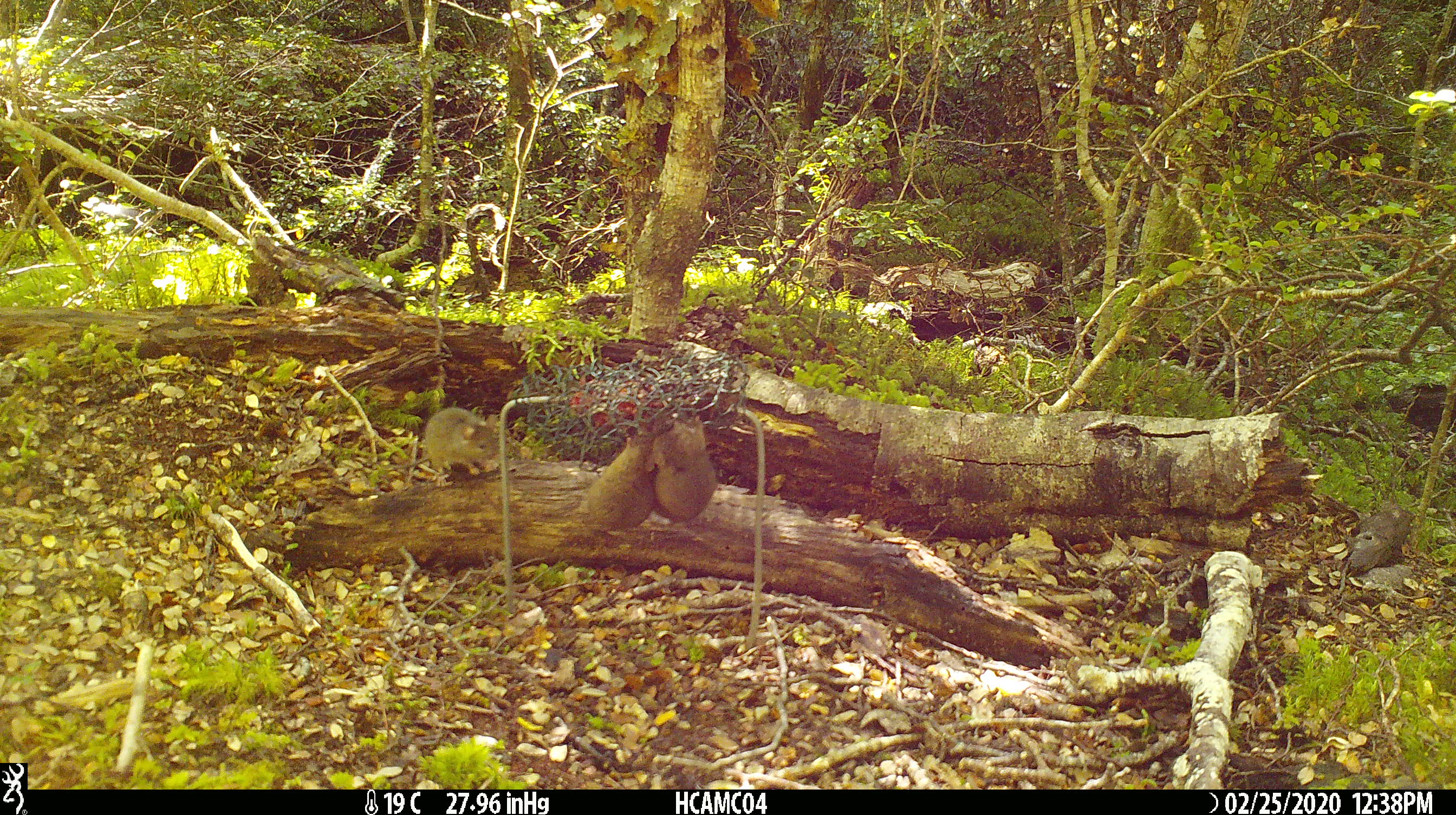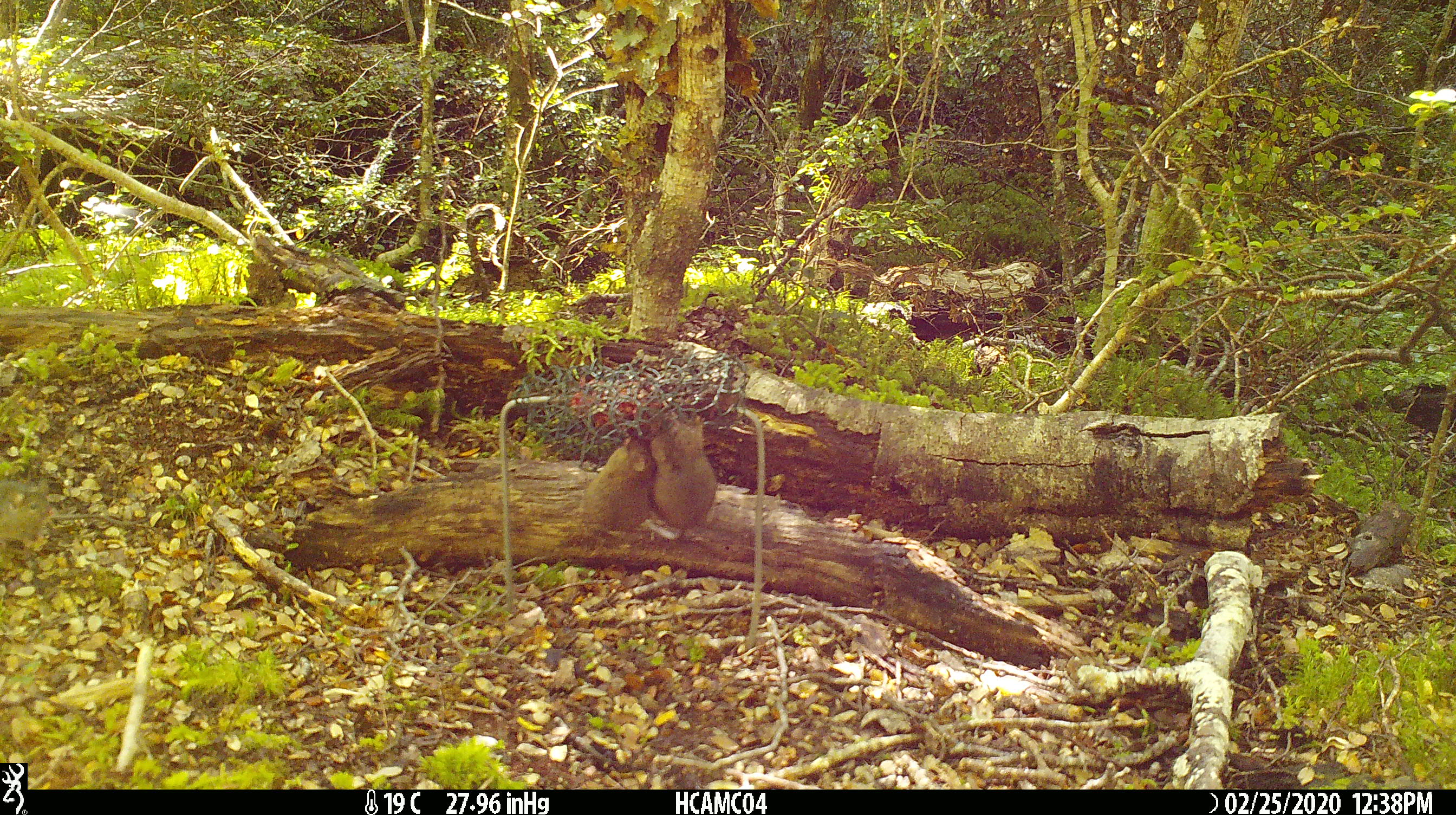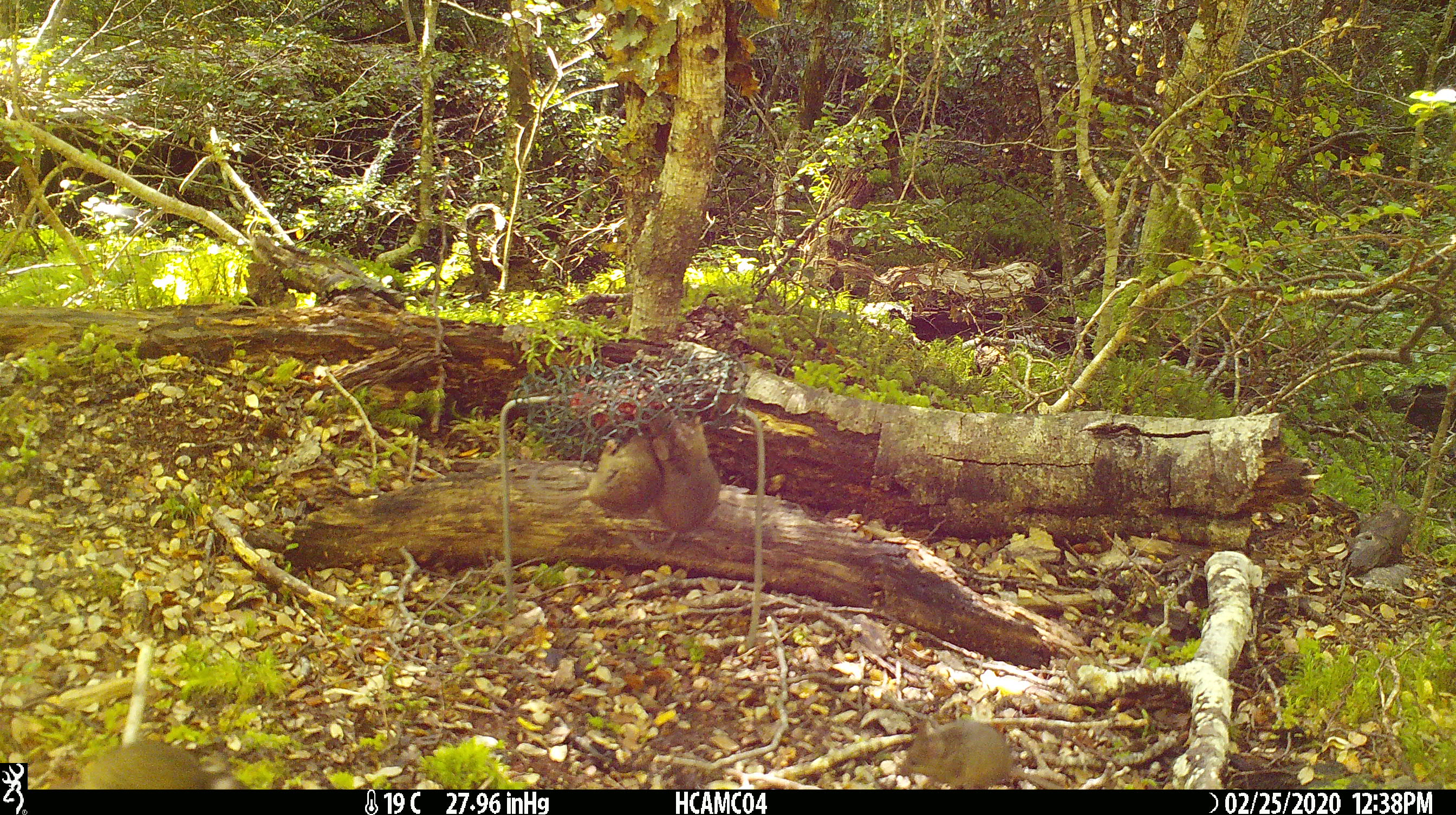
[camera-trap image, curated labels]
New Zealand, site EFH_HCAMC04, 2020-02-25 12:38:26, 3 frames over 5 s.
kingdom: Animalia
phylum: Chordata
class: Mammalia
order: Rodentia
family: Muridae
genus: Mus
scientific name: Mus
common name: mouse